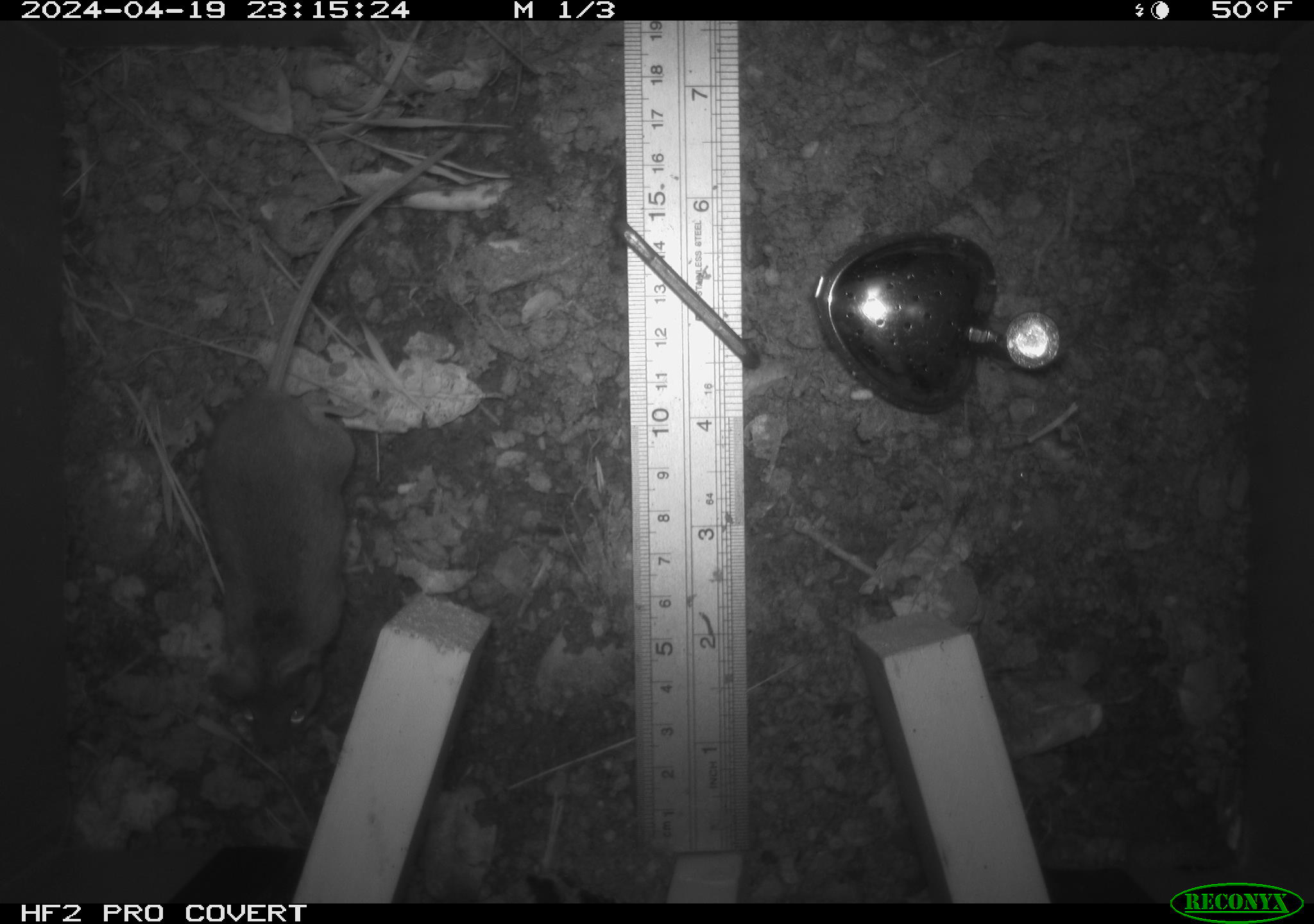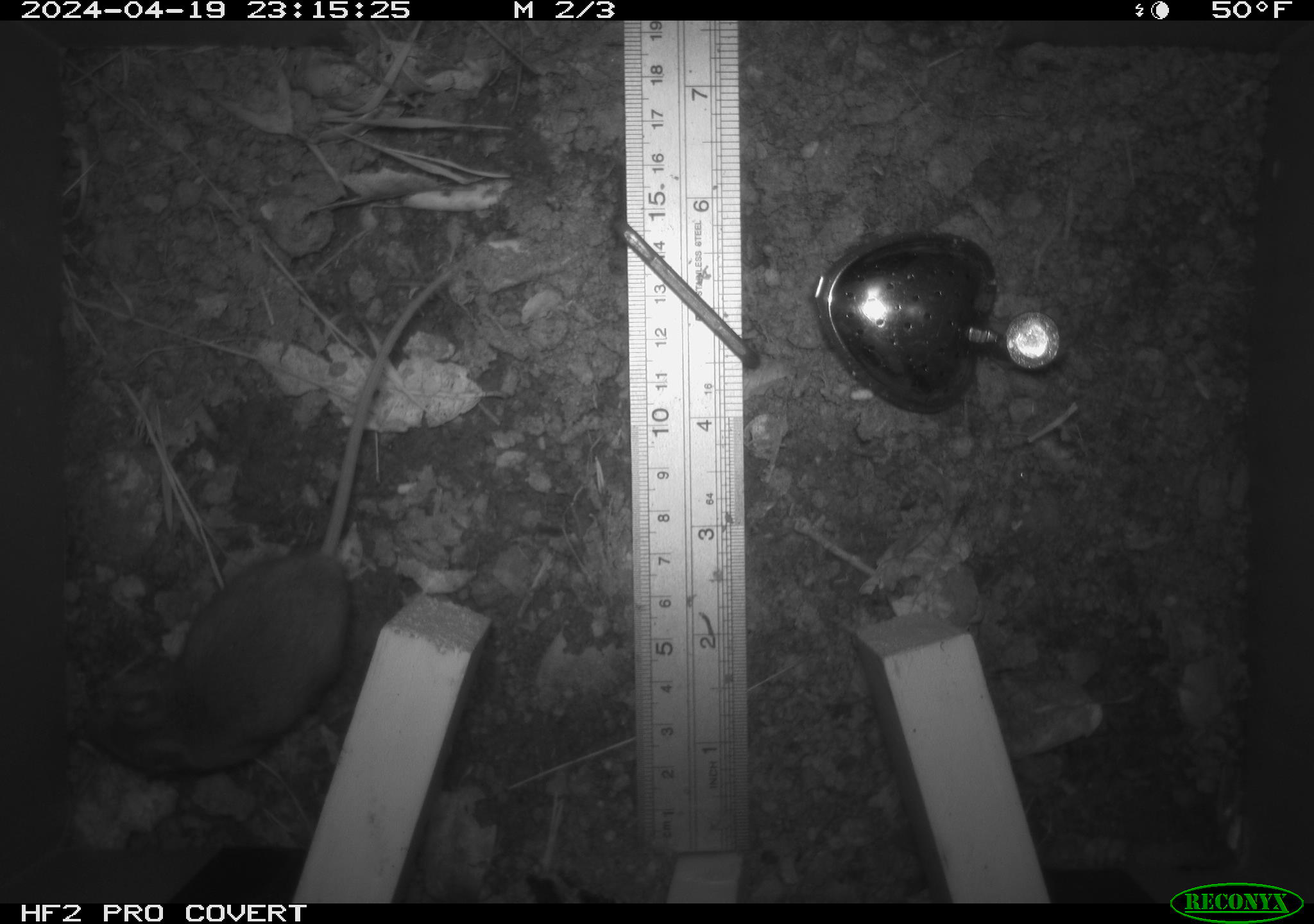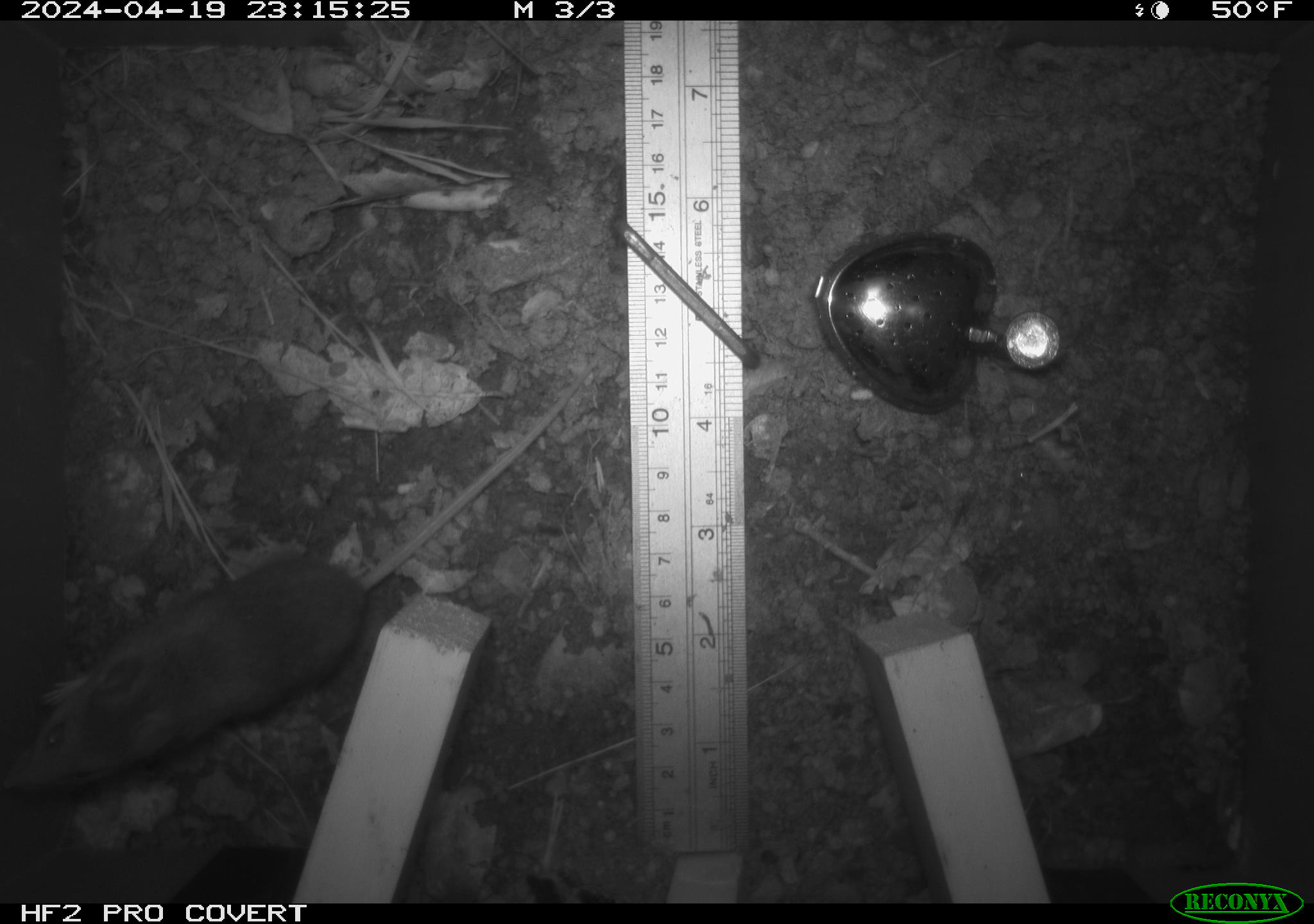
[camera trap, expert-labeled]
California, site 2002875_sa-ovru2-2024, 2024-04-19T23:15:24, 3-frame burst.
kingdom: Animalia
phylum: Chordata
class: Mammalia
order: Rodentia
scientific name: Rodentia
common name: rodent